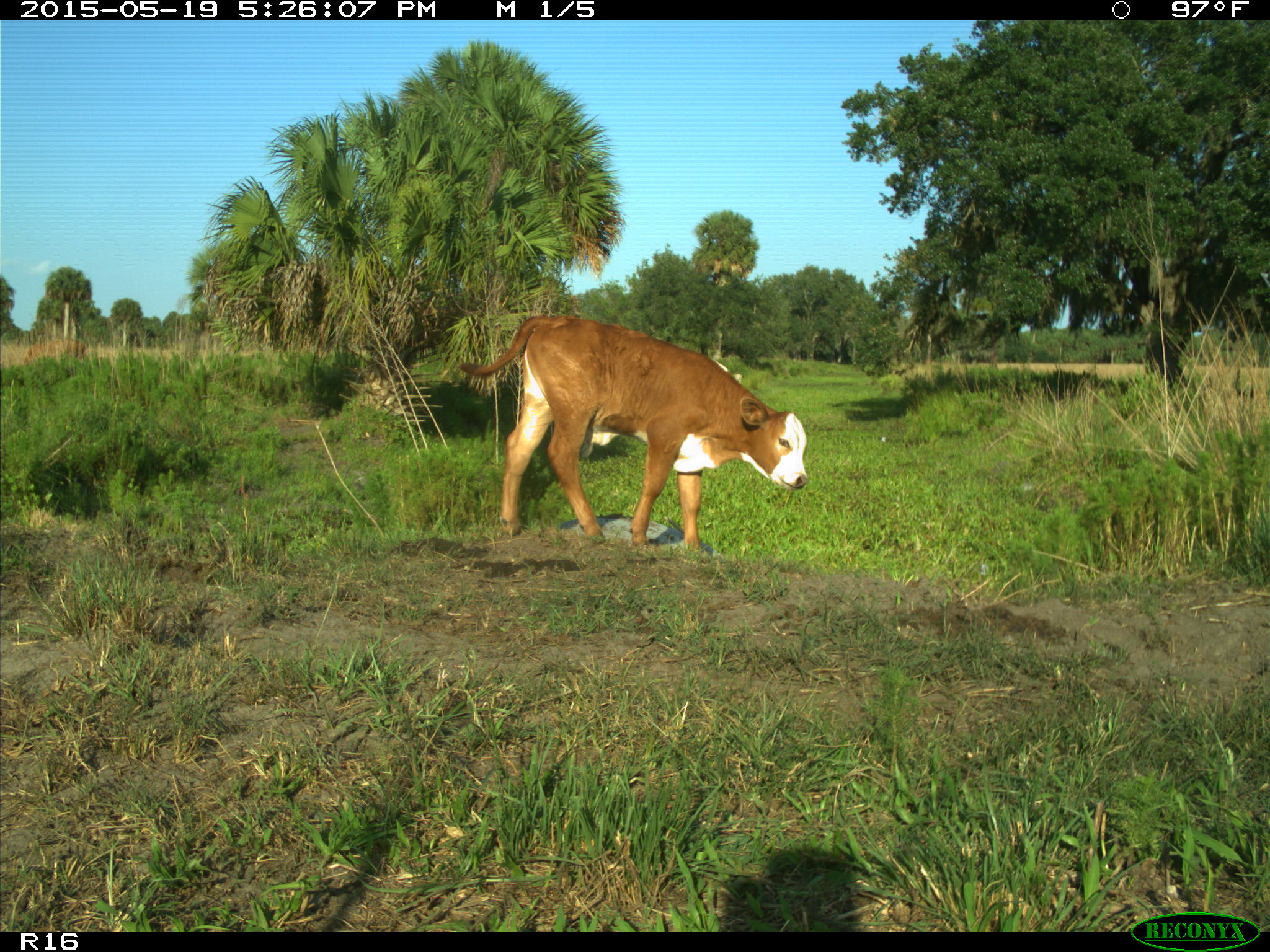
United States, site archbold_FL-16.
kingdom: Animalia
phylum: Chordata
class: Mammalia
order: Artiodactyla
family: Bovidae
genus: Bos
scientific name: Bos taurus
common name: domestic cow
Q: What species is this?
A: Bos taurus (domestic cow).